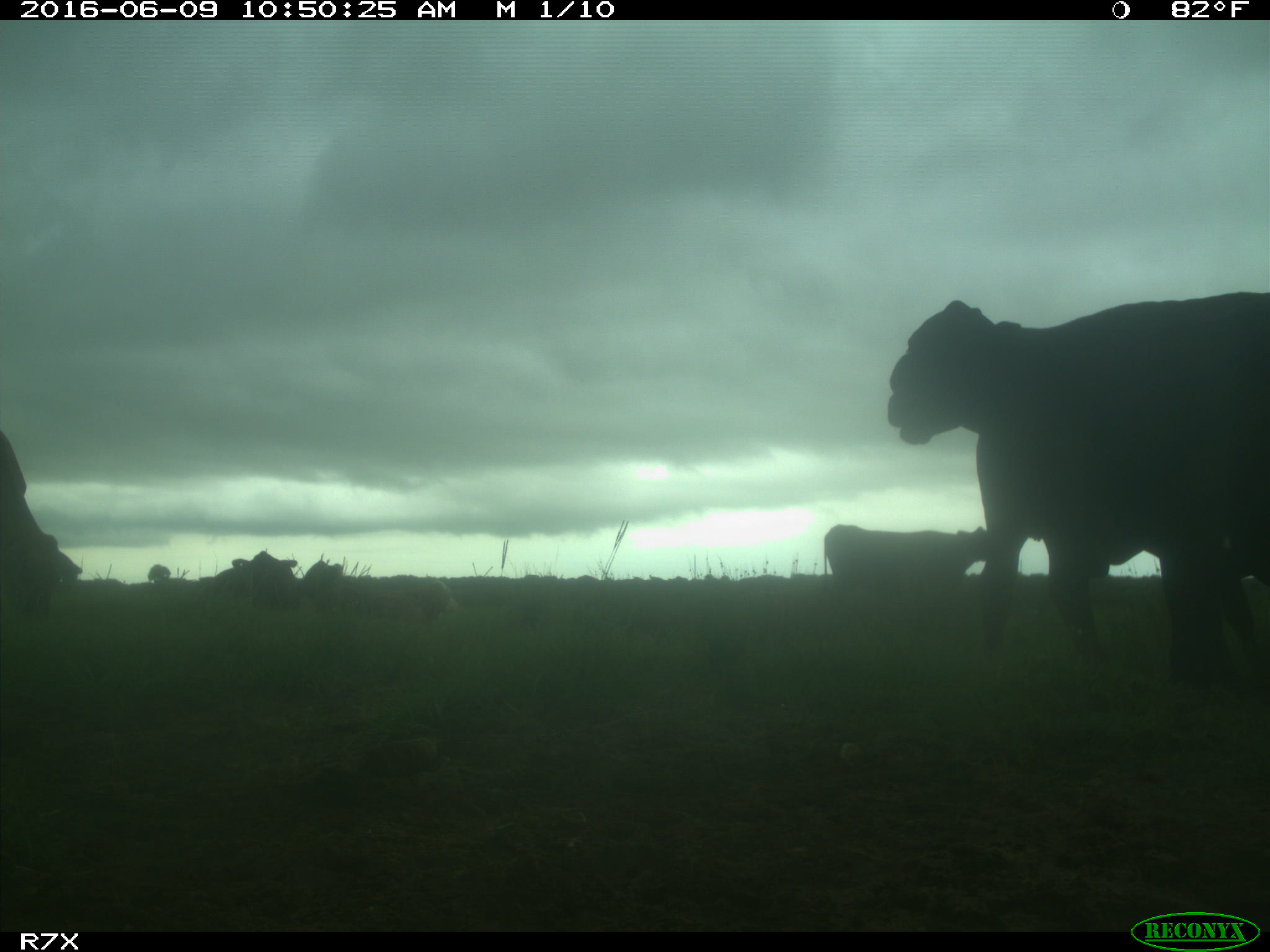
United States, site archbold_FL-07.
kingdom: Animalia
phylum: Chordata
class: Mammalia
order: Artiodactyla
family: Bovidae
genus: Bos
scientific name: Bos taurus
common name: domestic cow